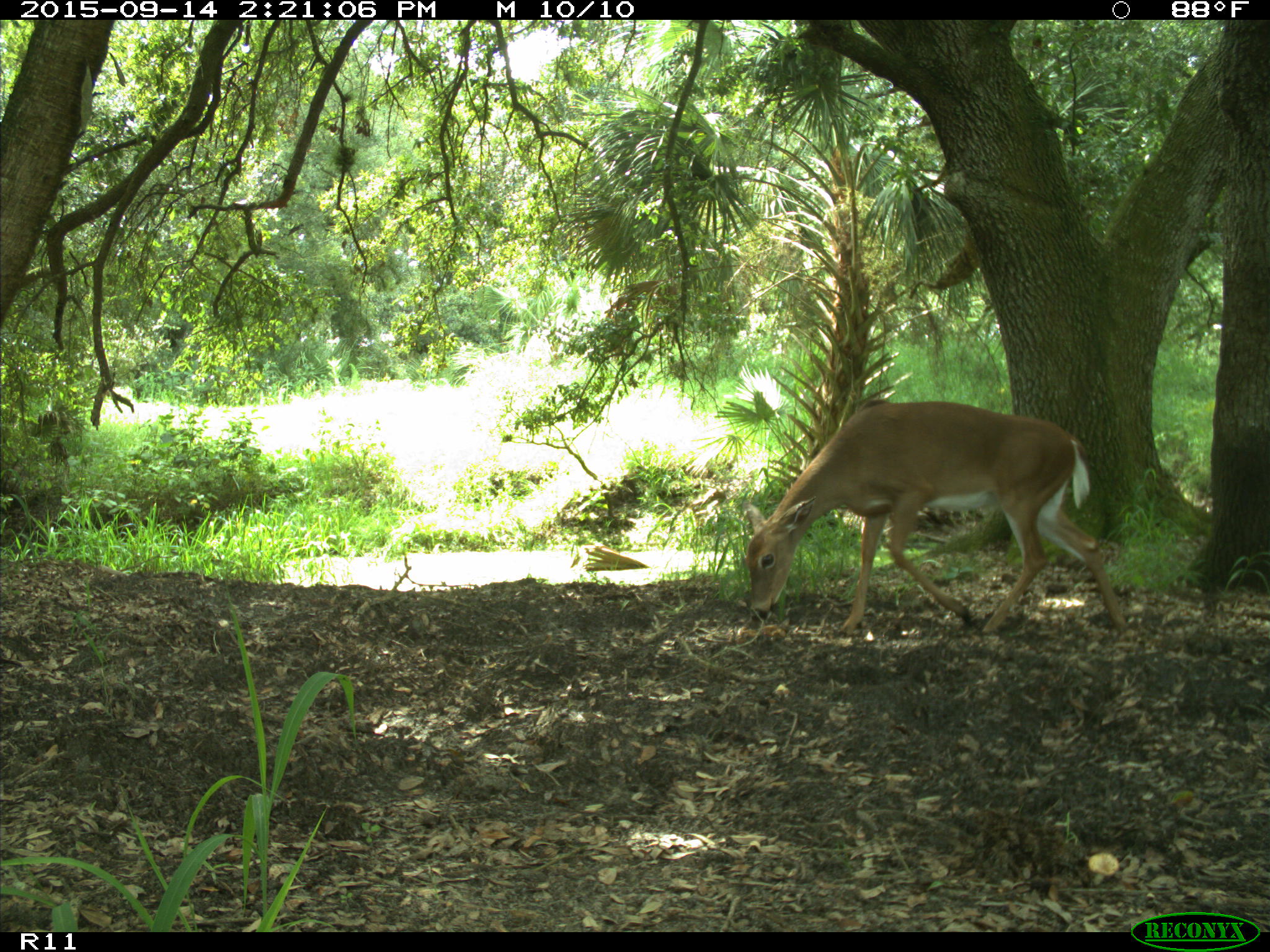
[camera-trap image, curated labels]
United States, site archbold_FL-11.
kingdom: Animalia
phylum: Chordata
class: Mammalia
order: Artiodactyla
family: Cervidae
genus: Odocoileus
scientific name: Odocoileus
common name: deer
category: unidentified deer